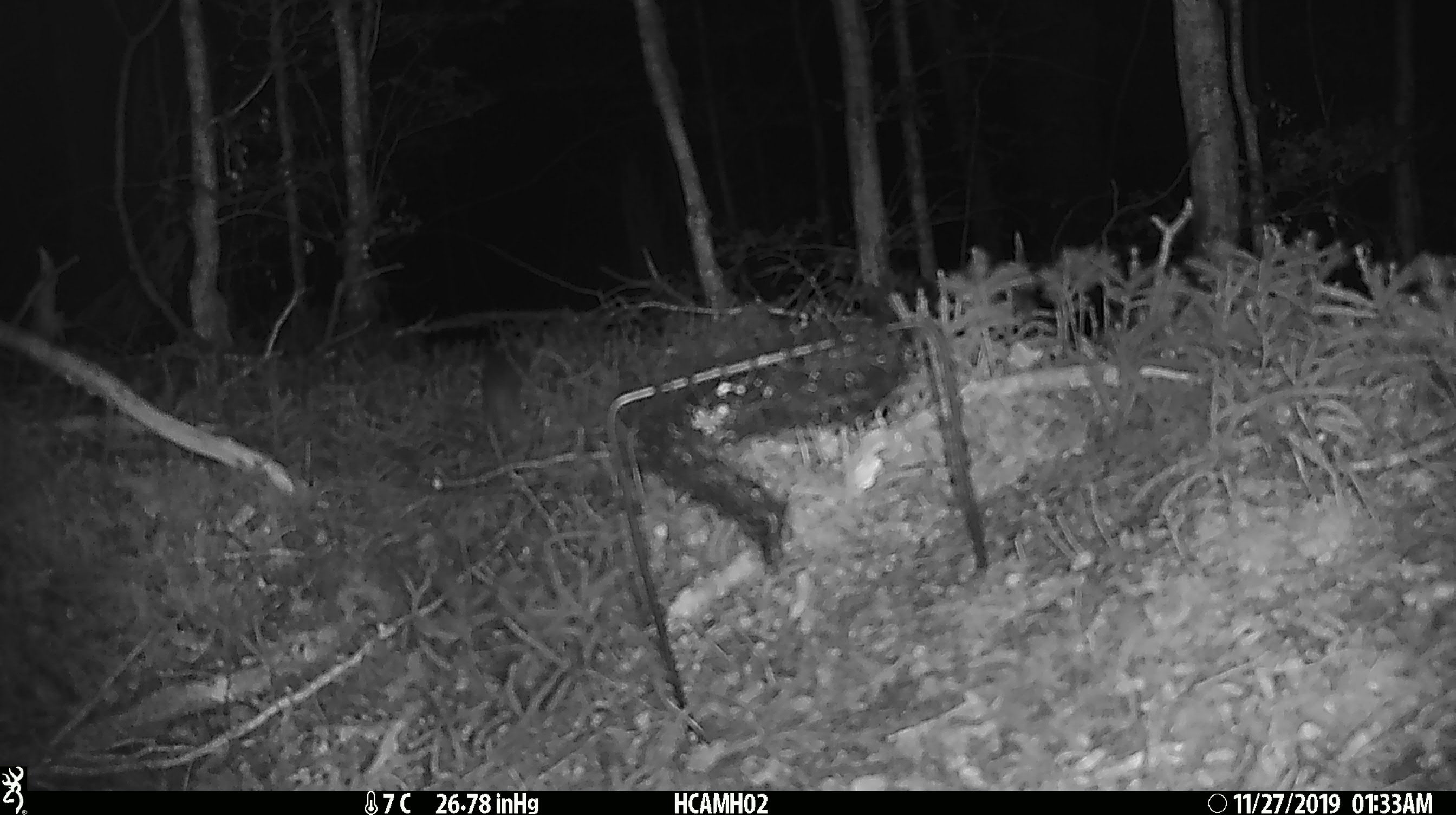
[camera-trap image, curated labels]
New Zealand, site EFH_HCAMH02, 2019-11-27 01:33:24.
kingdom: Animalia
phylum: Chordata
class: Mammalia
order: Rodentia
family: Muridae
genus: Mus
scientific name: Mus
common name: mouse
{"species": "mouse (Mus)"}